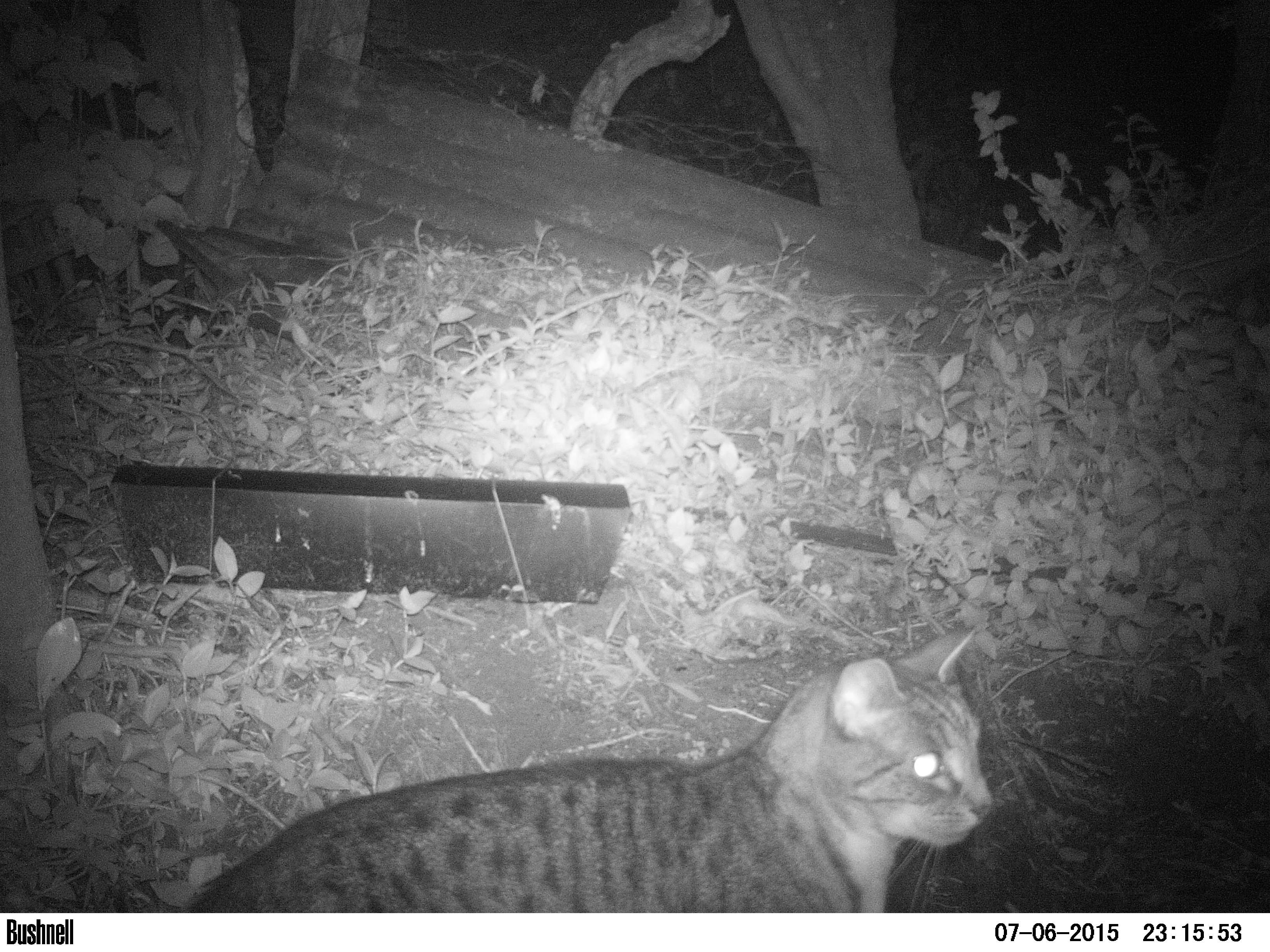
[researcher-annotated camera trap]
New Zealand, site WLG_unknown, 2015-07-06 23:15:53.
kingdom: Animalia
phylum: Chordata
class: Mammalia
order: Carnivora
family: Felidae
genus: Felis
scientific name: Felis catus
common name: domestic cat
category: cat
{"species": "cat (domestic cat) (Felis catus)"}